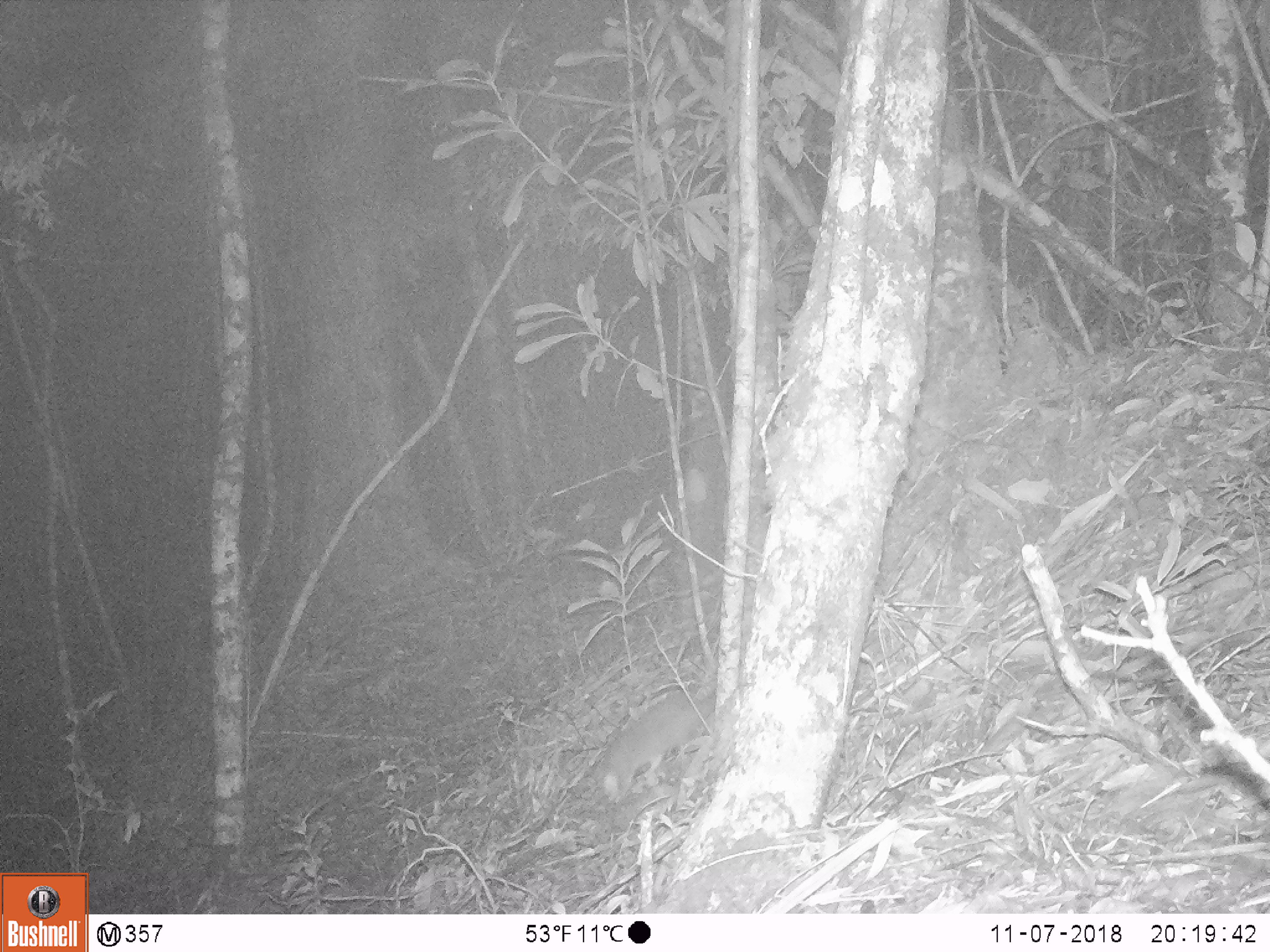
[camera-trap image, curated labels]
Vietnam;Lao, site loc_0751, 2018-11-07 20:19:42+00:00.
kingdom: Animalia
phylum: Chordata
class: Mammalia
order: Carnivora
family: Mustelidae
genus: Melogale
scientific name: Melogale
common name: ferret badger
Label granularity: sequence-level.